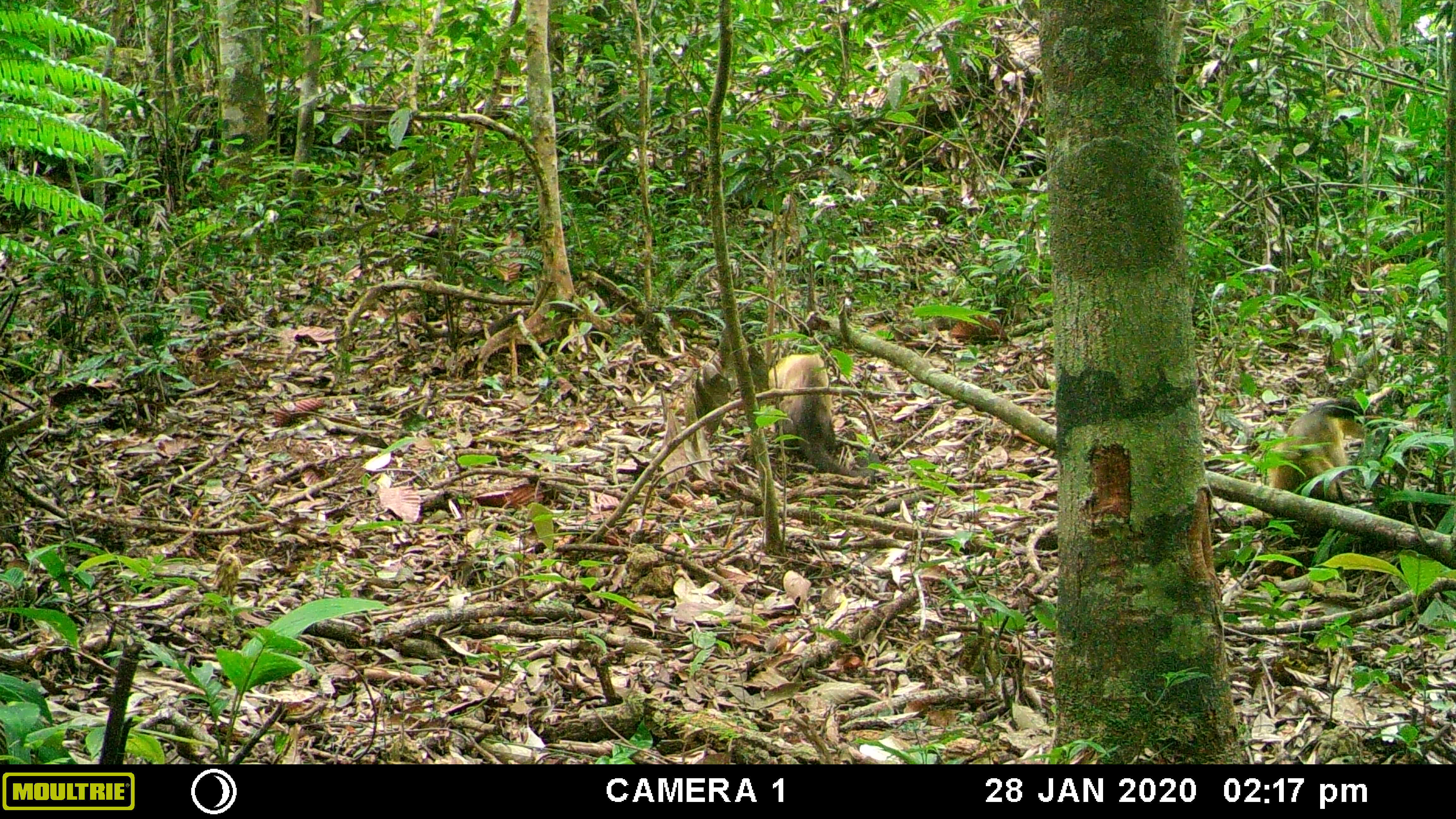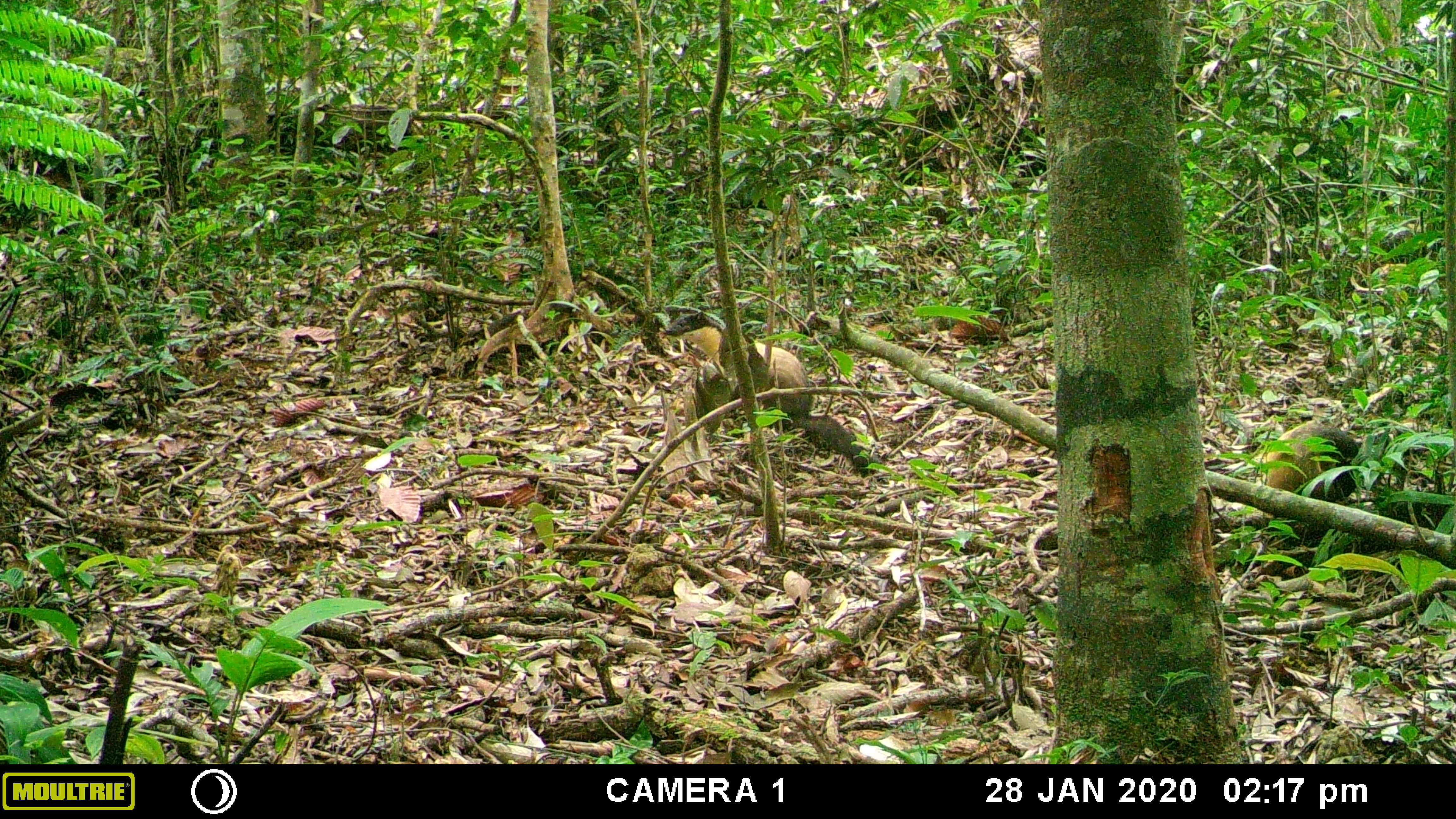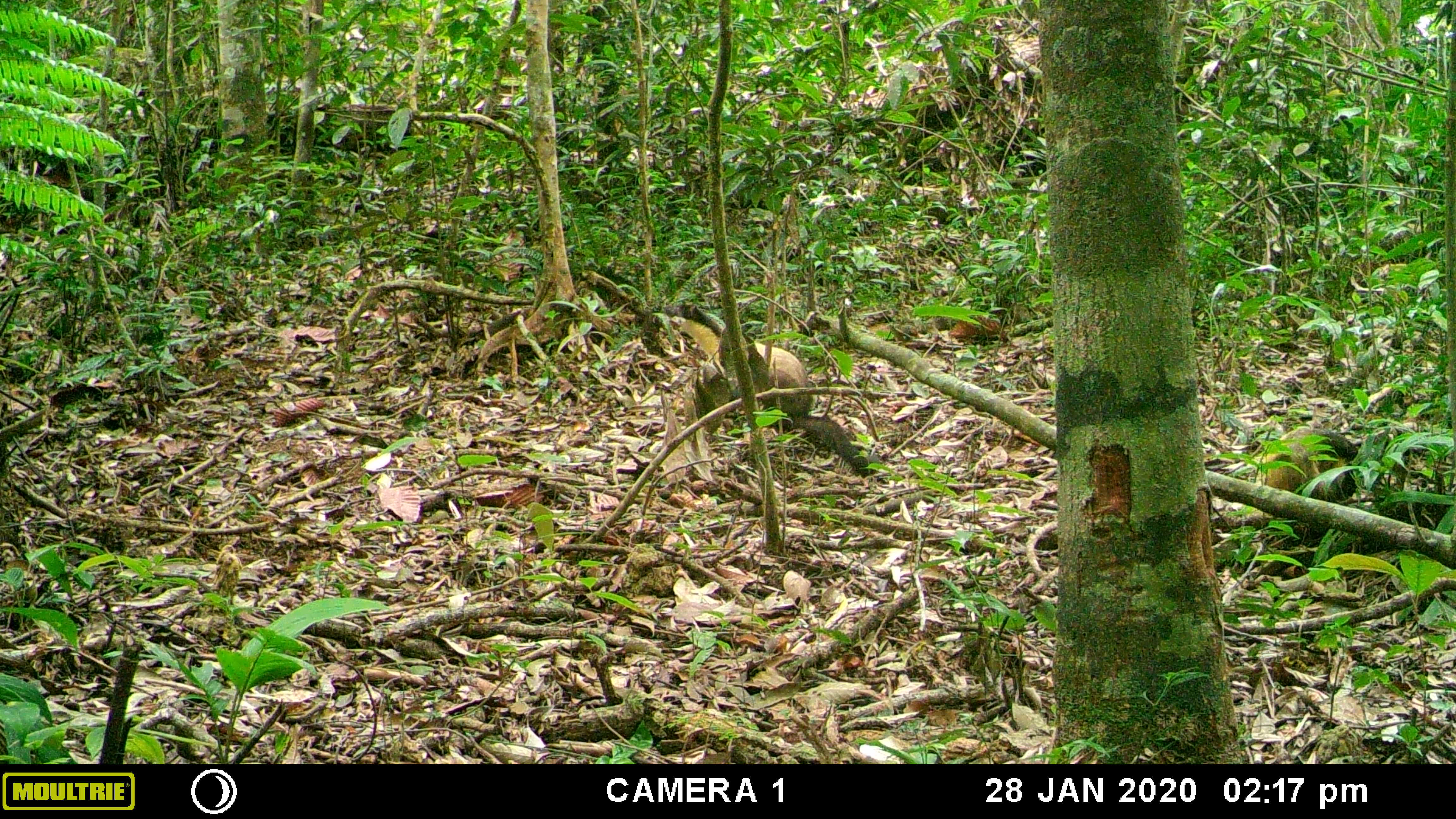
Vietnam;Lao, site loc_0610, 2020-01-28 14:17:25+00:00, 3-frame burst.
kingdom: Animalia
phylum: Chordata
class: Mammalia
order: Carnivora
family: Mustelidae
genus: Martes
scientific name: Martes flavigula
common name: yellow-throated marten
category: yellow throated marten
Yellow throated marten (yellow-throated marten) (Martes flavigula). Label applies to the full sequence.